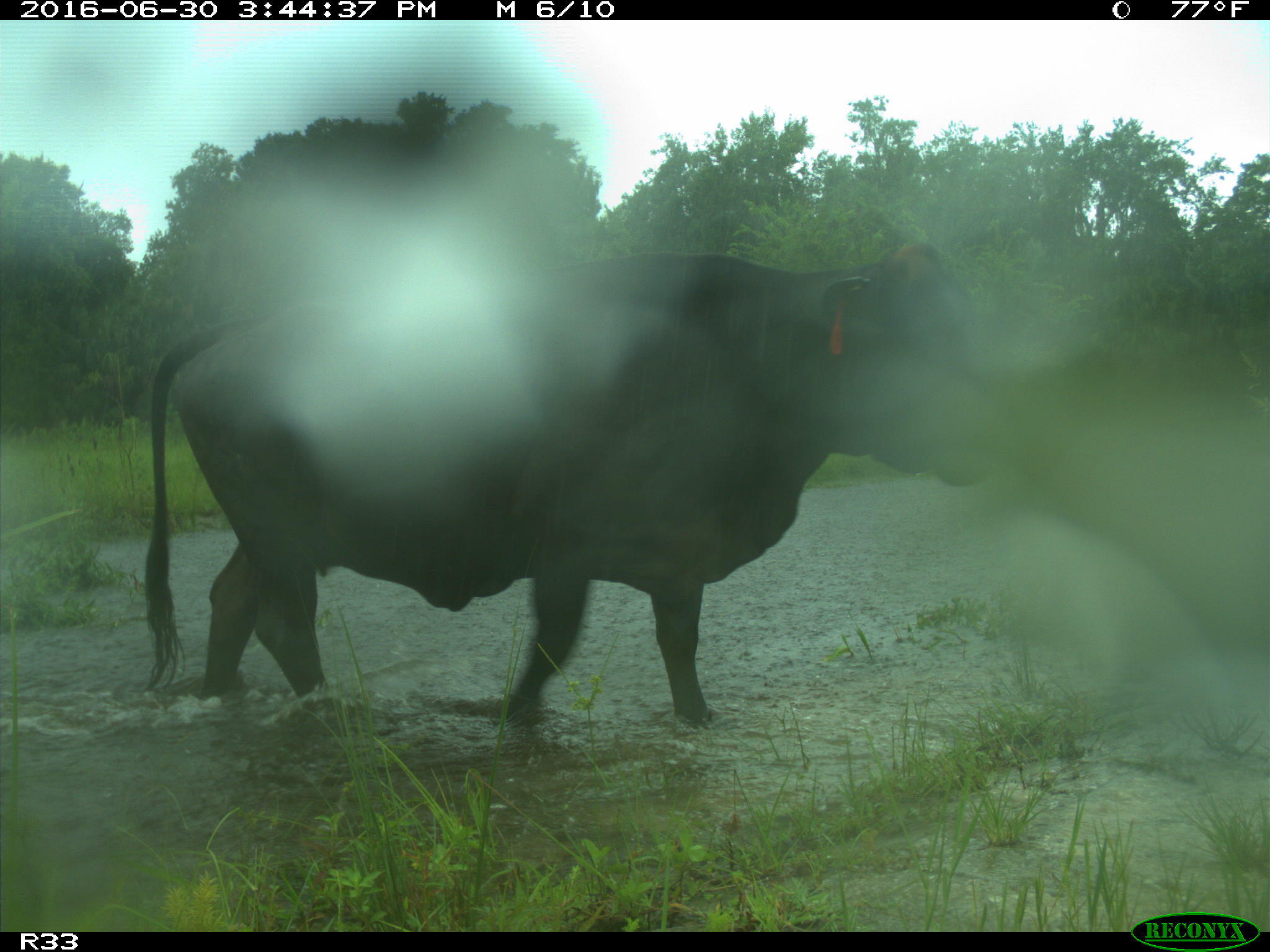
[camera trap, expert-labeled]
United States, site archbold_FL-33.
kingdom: Animalia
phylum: Chordata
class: Mammalia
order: Artiodactyla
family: Bovidae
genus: Bos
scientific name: Bos taurus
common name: domestic cow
Bos taurus (domestic cow).